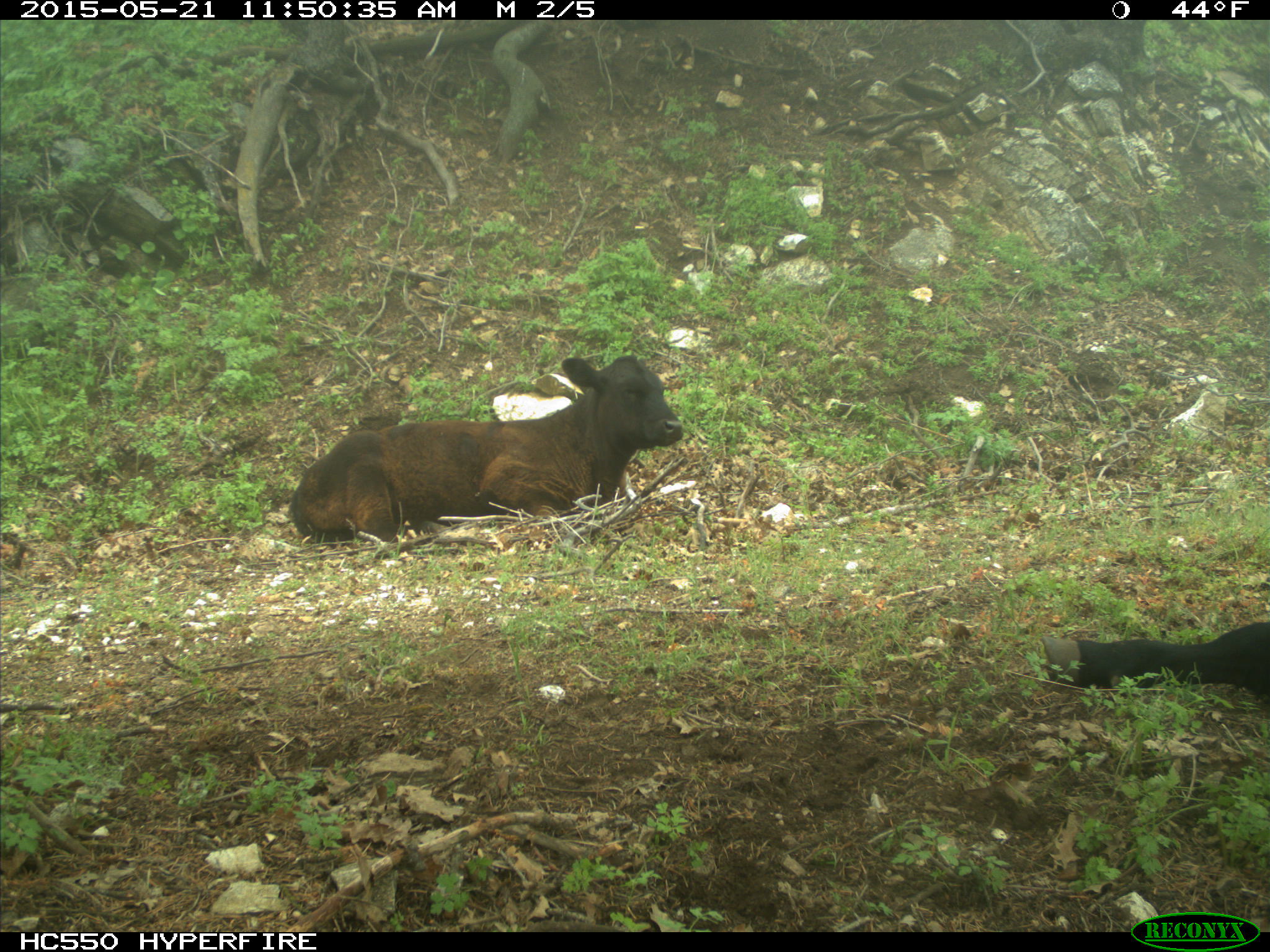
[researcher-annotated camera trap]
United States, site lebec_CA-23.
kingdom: Animalia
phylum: Chordata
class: Mammalia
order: Artiodactyla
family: Bovidae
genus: Bos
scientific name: Bos taurus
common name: domestic cow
Bos taurus (domestic cow).